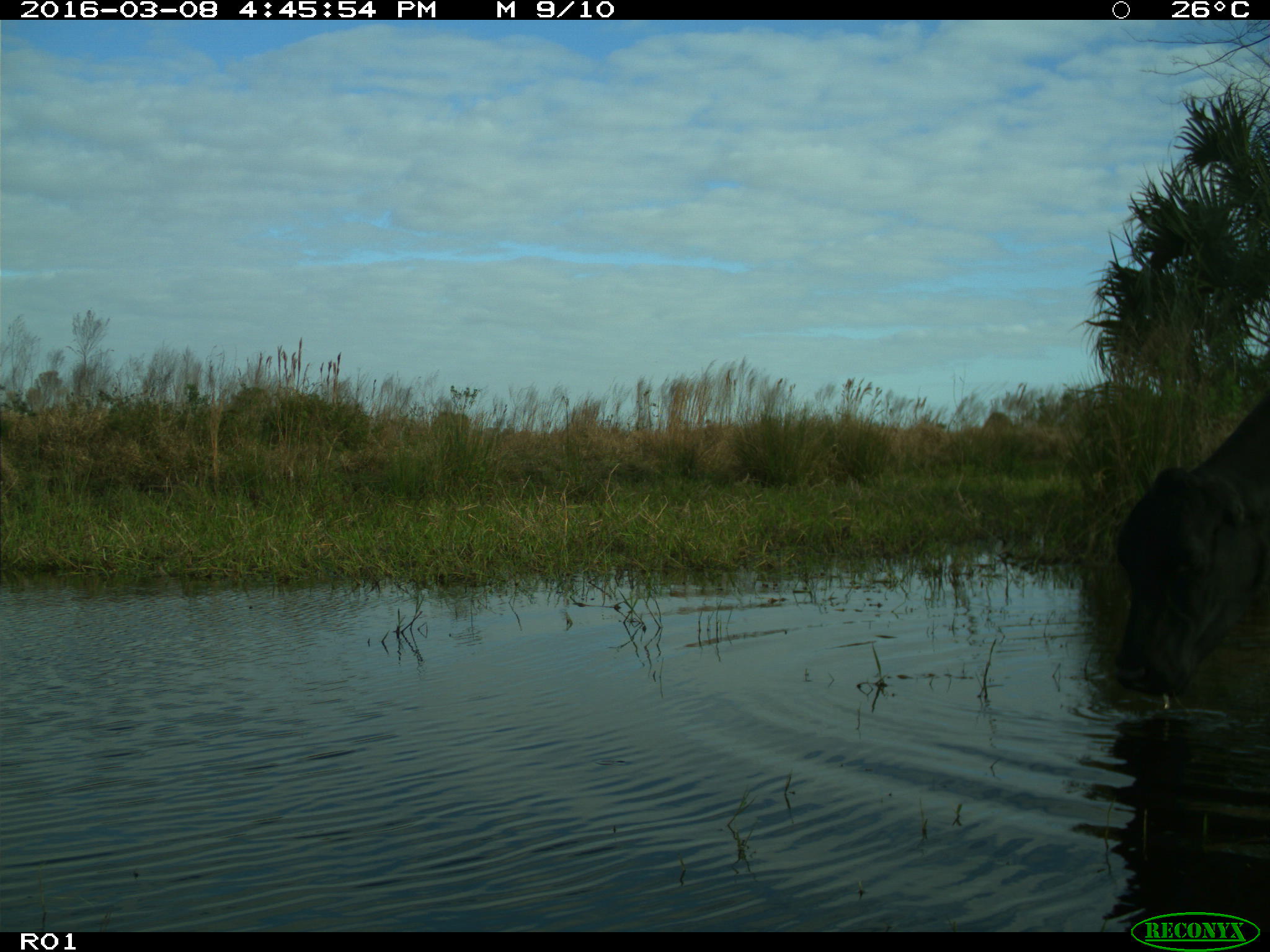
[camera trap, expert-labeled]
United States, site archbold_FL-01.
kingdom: Animalia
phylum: Chordata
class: Mammalia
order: Artiodactyla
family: Bovidae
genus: Bos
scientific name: Bos taurus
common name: domestic cow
Bos taurus (domestic cow).